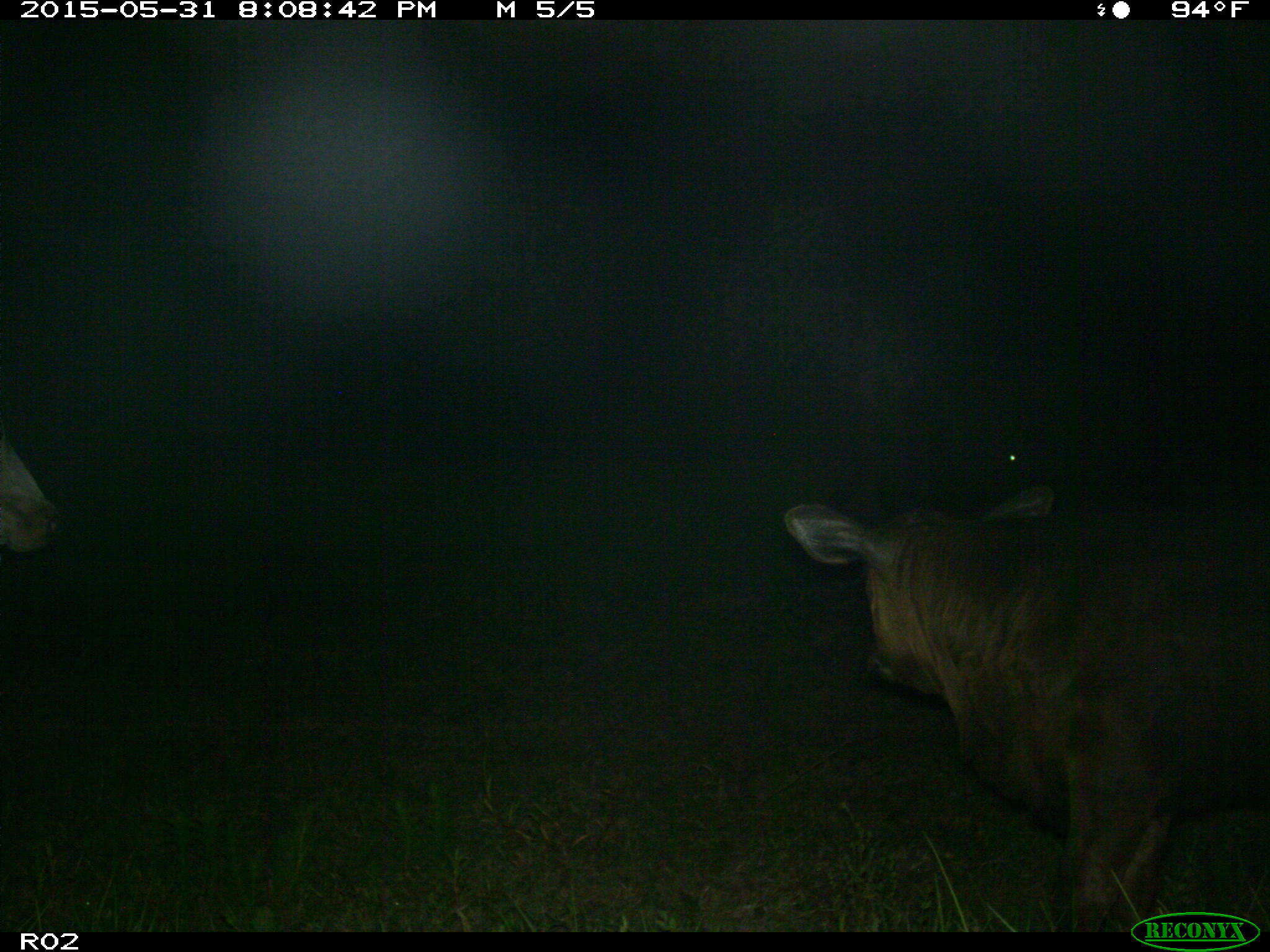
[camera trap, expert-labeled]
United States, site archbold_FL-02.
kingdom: Animalia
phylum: Chordata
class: Mammalia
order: Artiodactyla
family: Bovidae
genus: Bos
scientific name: Bos taurus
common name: domestic cow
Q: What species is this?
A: Bos taurus (domestic cow).